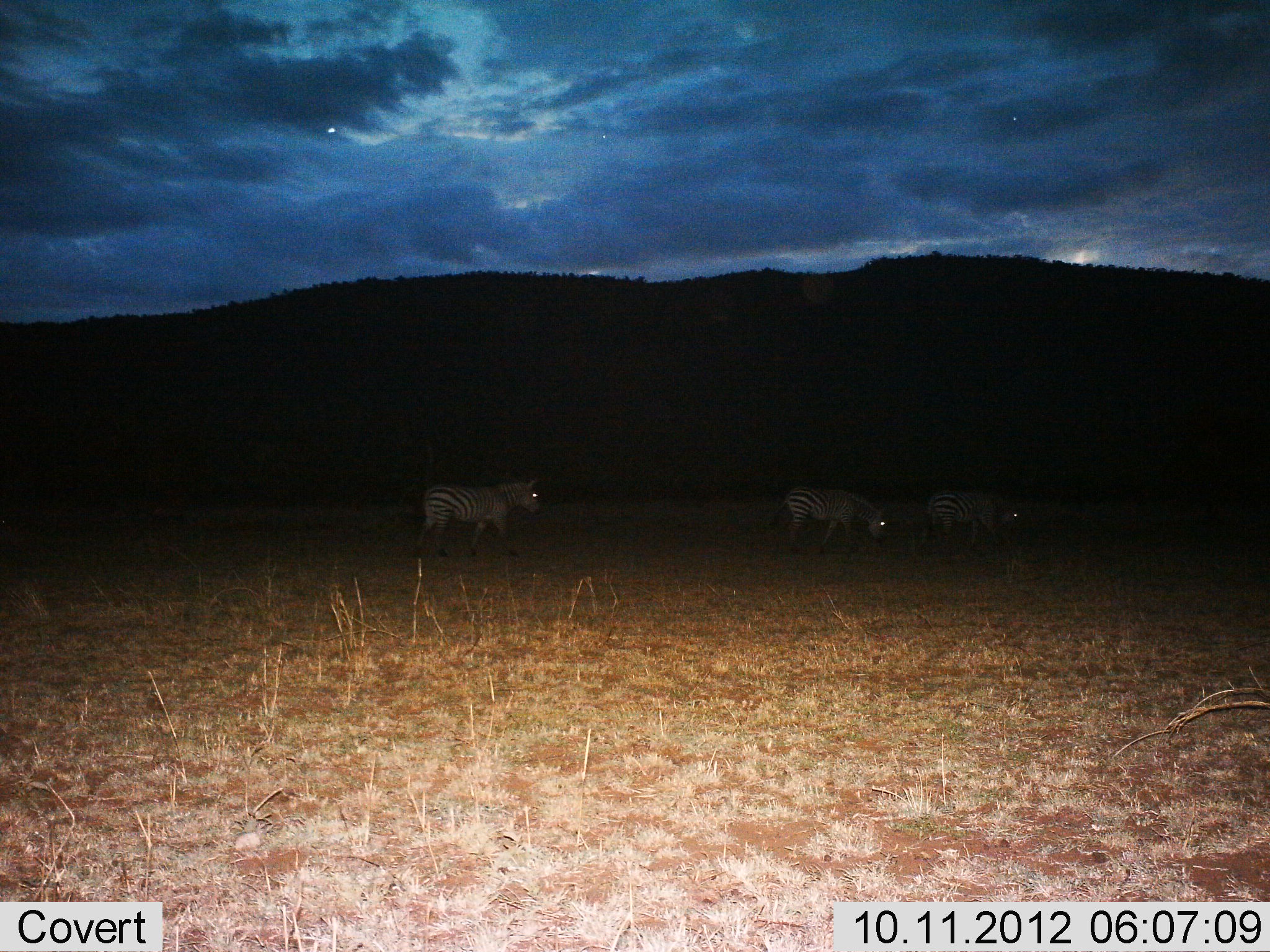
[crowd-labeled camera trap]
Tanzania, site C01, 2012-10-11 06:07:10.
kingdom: Animalia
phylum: Chordata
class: Mammalia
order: Perissodactyla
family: Equidae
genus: Equus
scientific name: Equus quagga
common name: plains zebra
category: zebra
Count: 3.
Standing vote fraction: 40%.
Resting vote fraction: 0%.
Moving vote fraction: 60%.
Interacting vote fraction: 0%.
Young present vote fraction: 0%.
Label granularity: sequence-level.